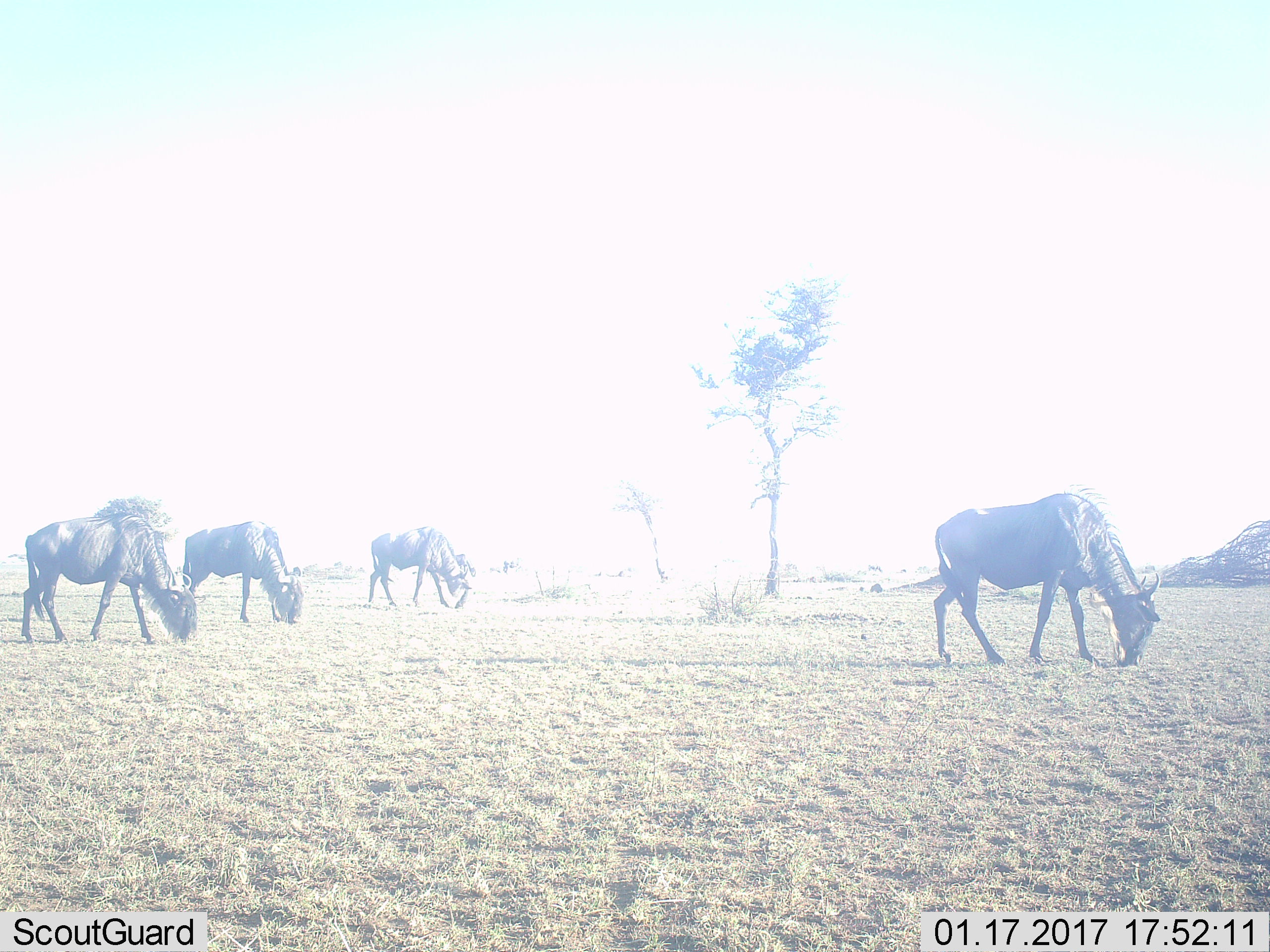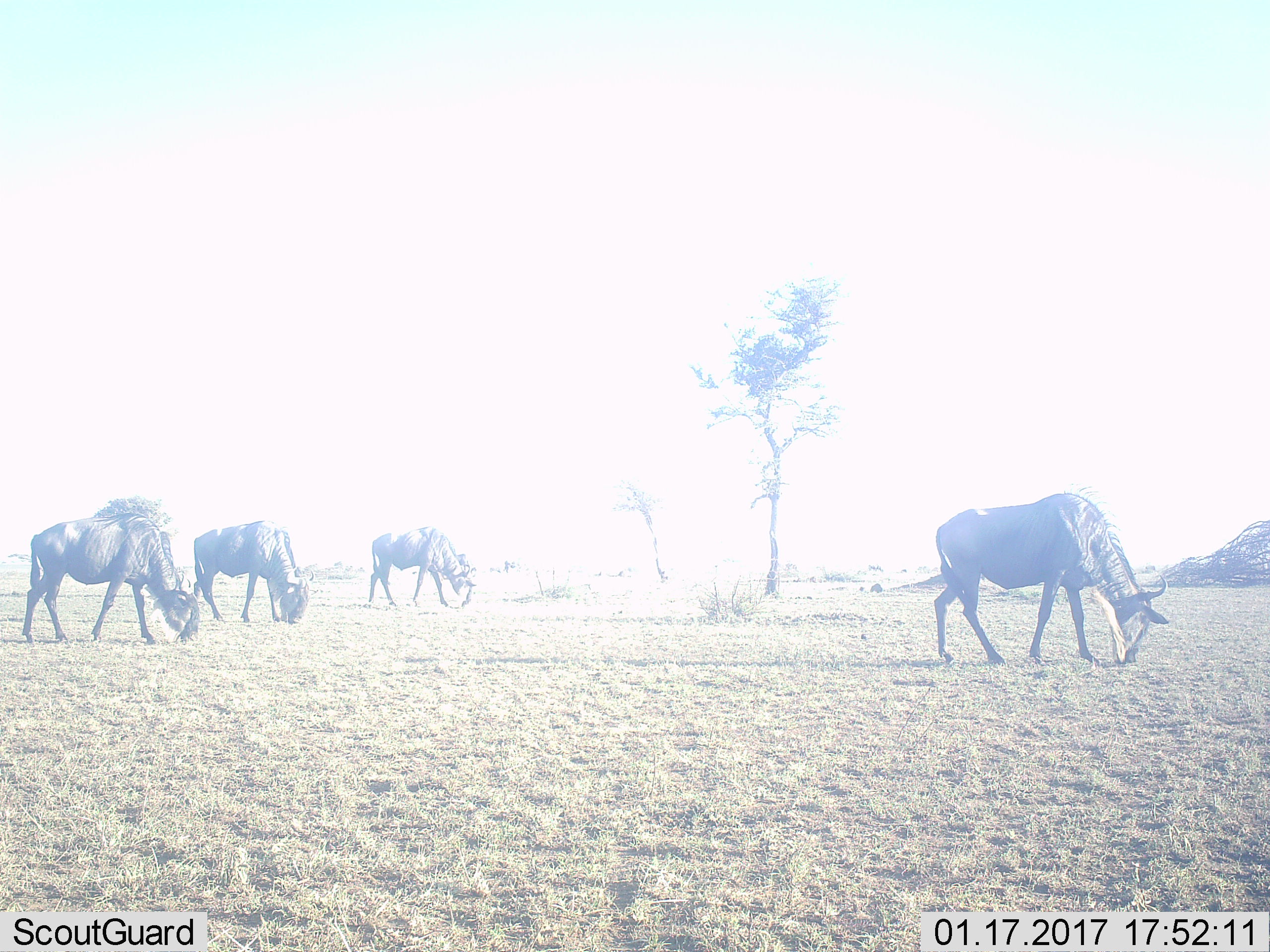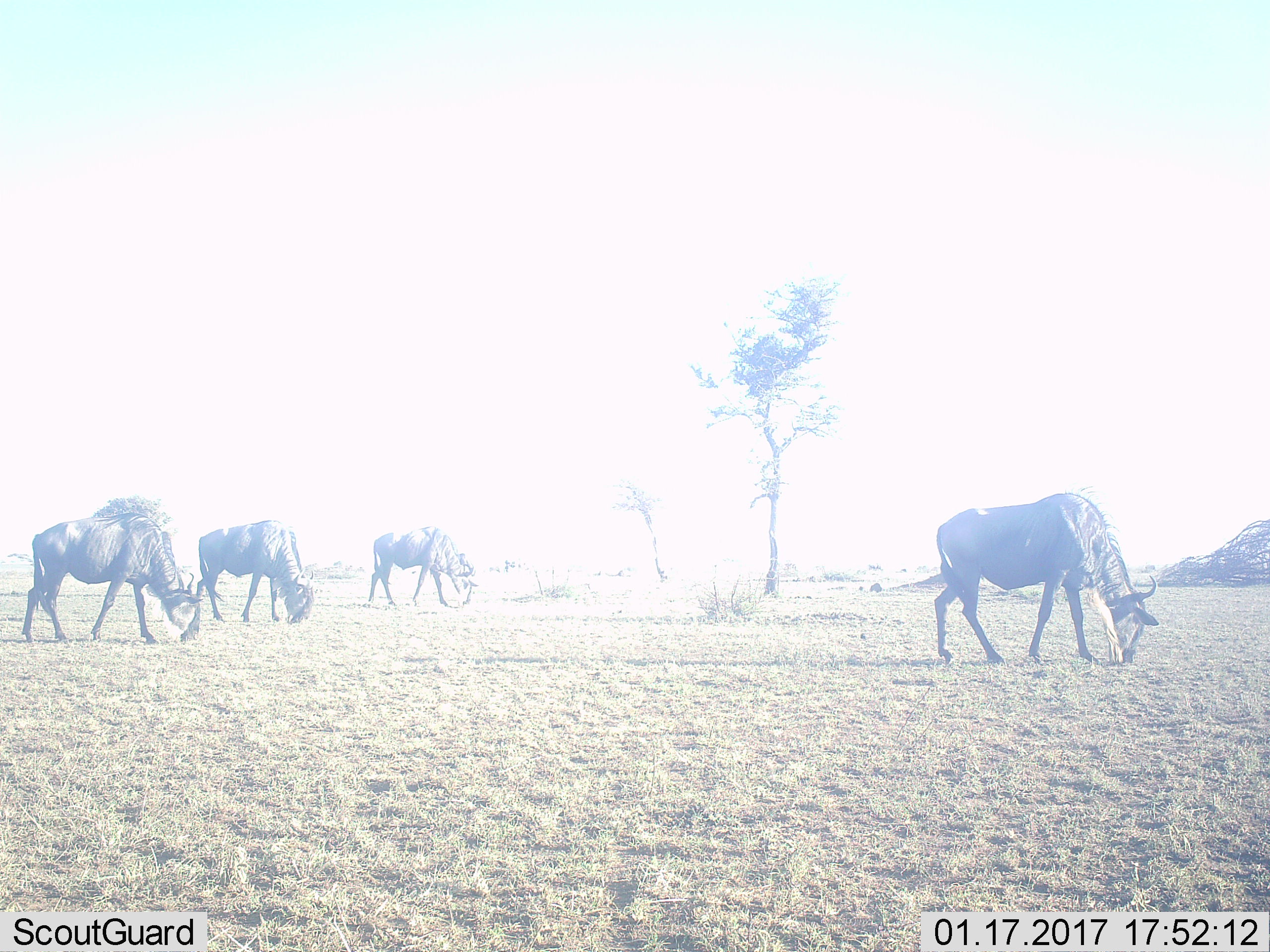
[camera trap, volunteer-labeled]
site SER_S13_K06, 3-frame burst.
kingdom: Animalia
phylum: Chordata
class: Mammalia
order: Artiodactyla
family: Bovidae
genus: Connochaetes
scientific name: Connochaetes taurinus taurinus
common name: blue wildebeest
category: wildebeestblue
Wildebeestblue (blue wildebeest) (Connochaetes taurinus taurinus), count 4. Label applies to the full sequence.